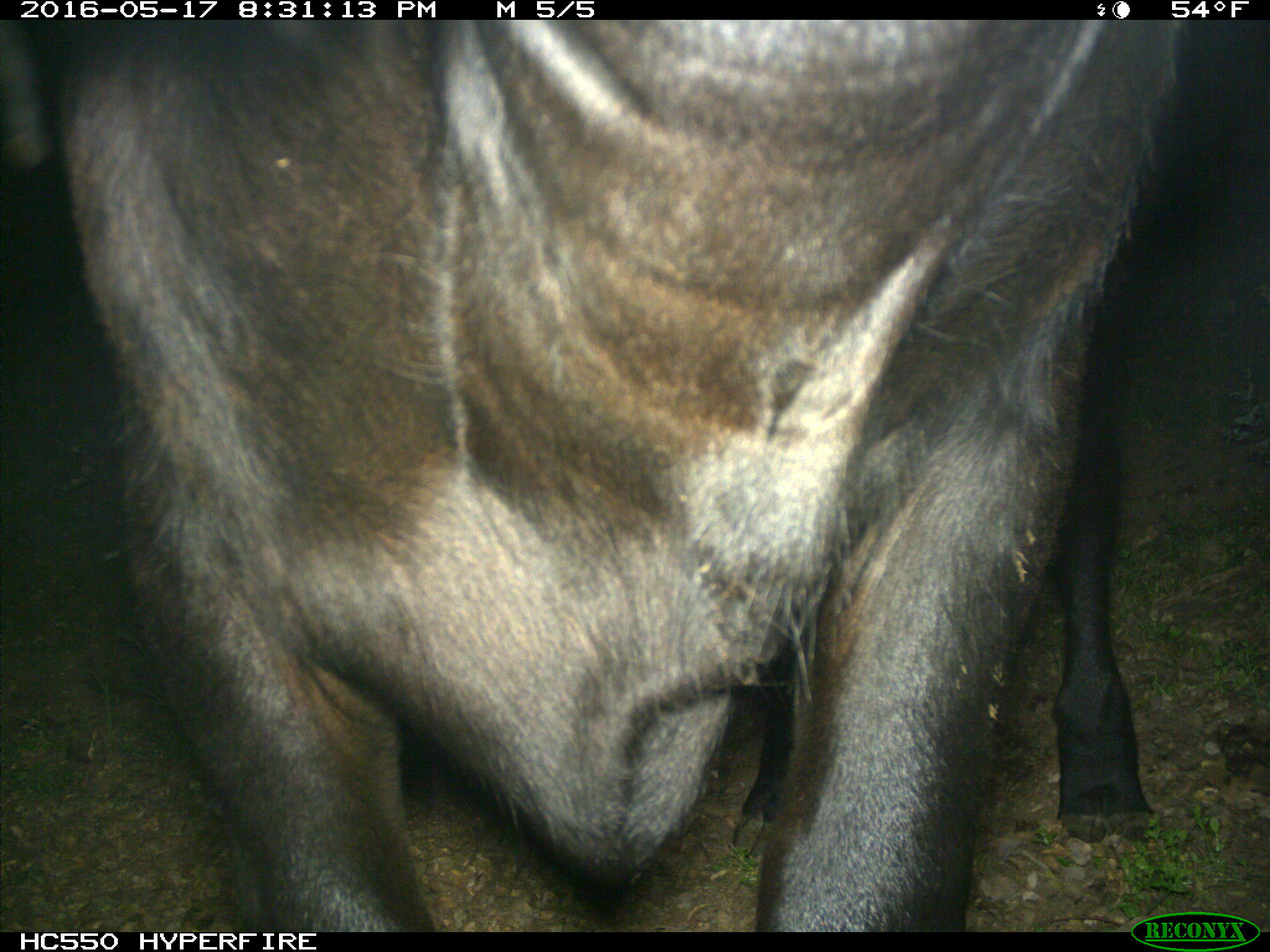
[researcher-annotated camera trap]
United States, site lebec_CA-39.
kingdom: Animalia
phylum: Chordata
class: Mammalia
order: Artiodactyla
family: Bovidae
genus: Bos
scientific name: Bos taurus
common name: domestic cow